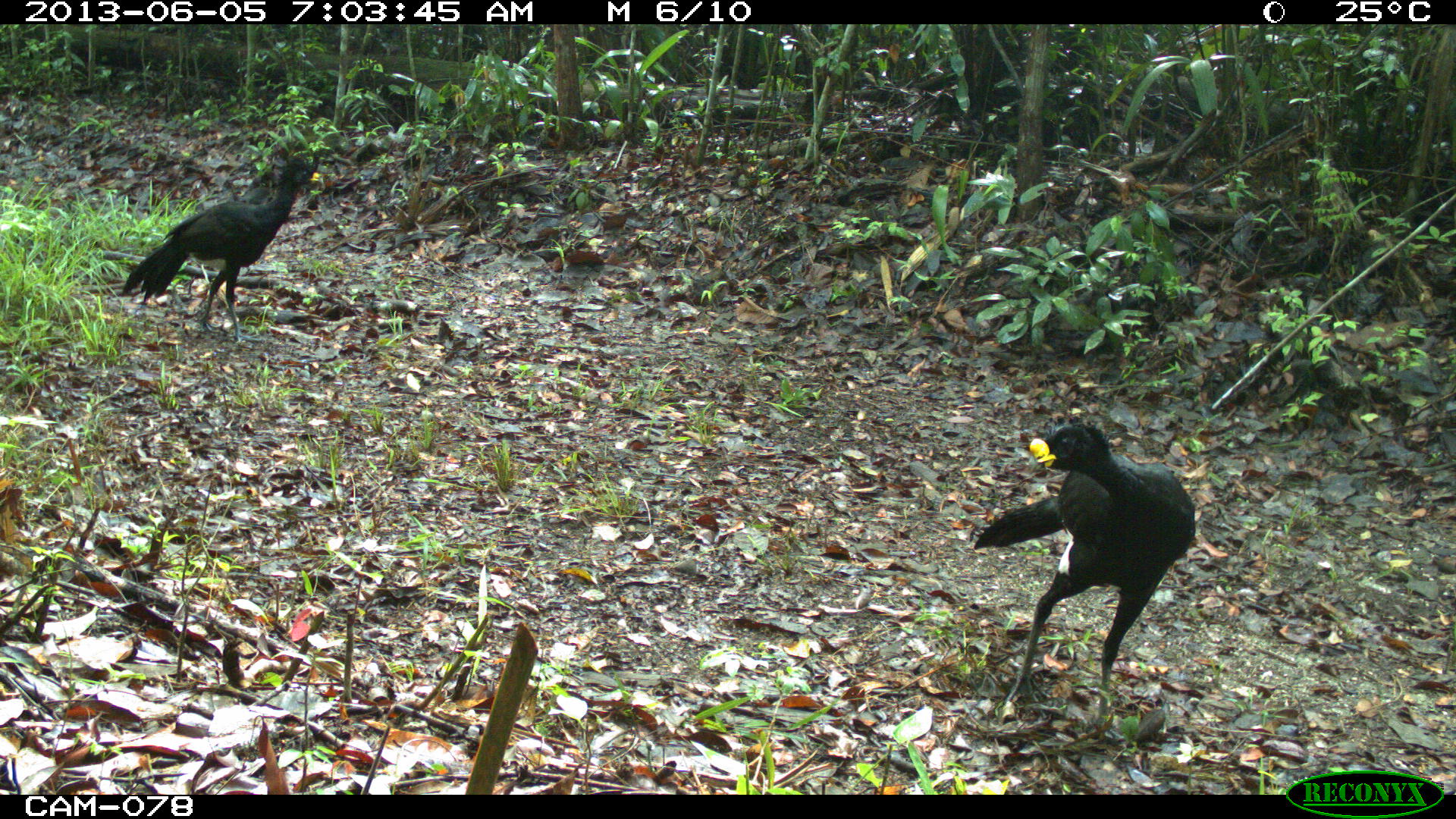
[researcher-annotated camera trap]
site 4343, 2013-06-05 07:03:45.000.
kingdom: Animalia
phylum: Chordata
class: Aves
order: Galliformes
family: Cracidae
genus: Crax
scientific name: Crax rubra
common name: great curassow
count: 3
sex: male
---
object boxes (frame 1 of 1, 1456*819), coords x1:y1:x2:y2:
crax rubra: 971:415:1197:729; 122:150:322:343